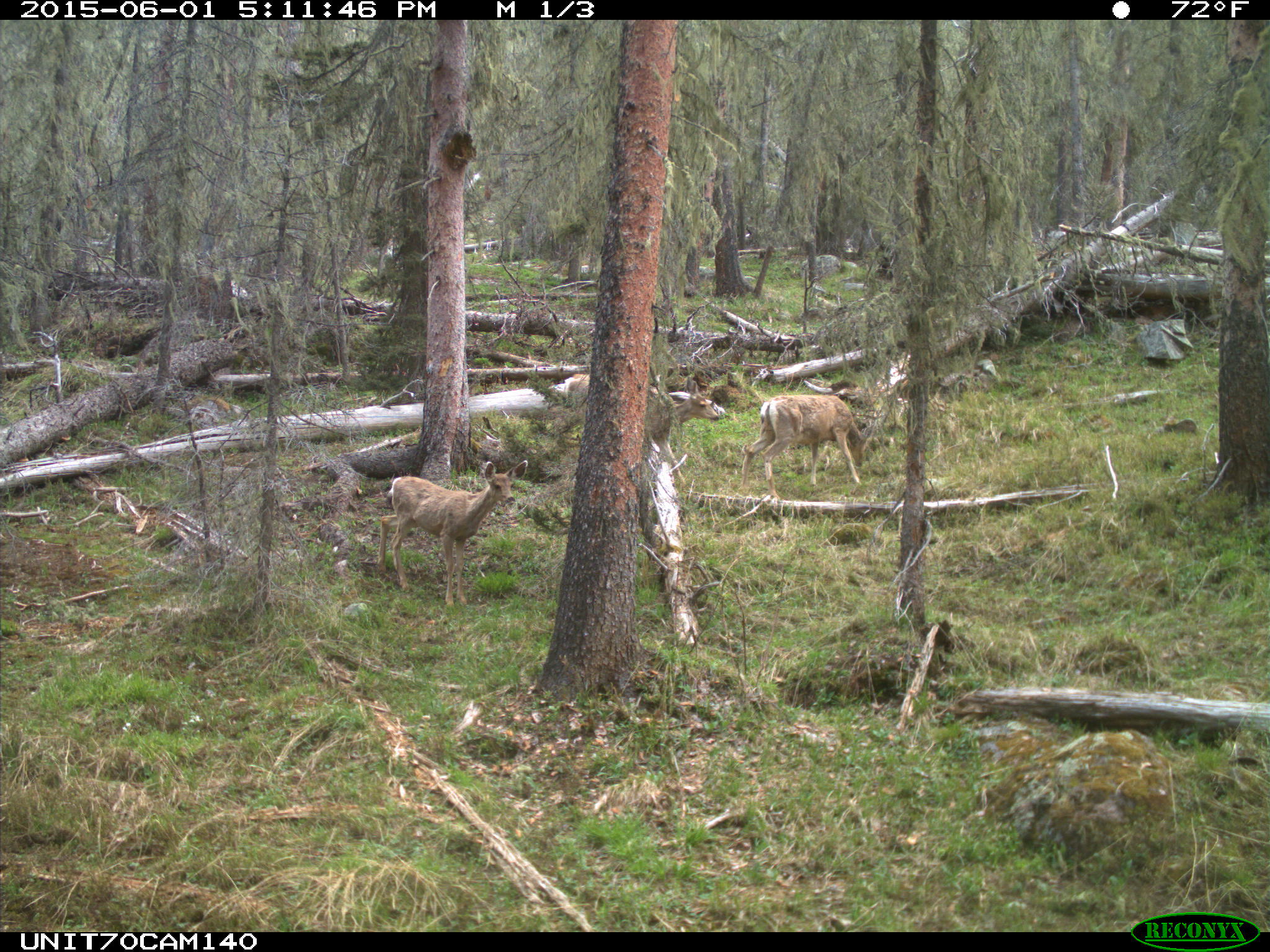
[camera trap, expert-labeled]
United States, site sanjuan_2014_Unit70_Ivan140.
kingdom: Animalia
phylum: Chordata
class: Mammalia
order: Artiodactyla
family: Cervidae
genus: Odocoileus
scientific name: Odocoileus hemionus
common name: mule deer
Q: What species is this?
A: Odocoileus hemionus (mule deer).